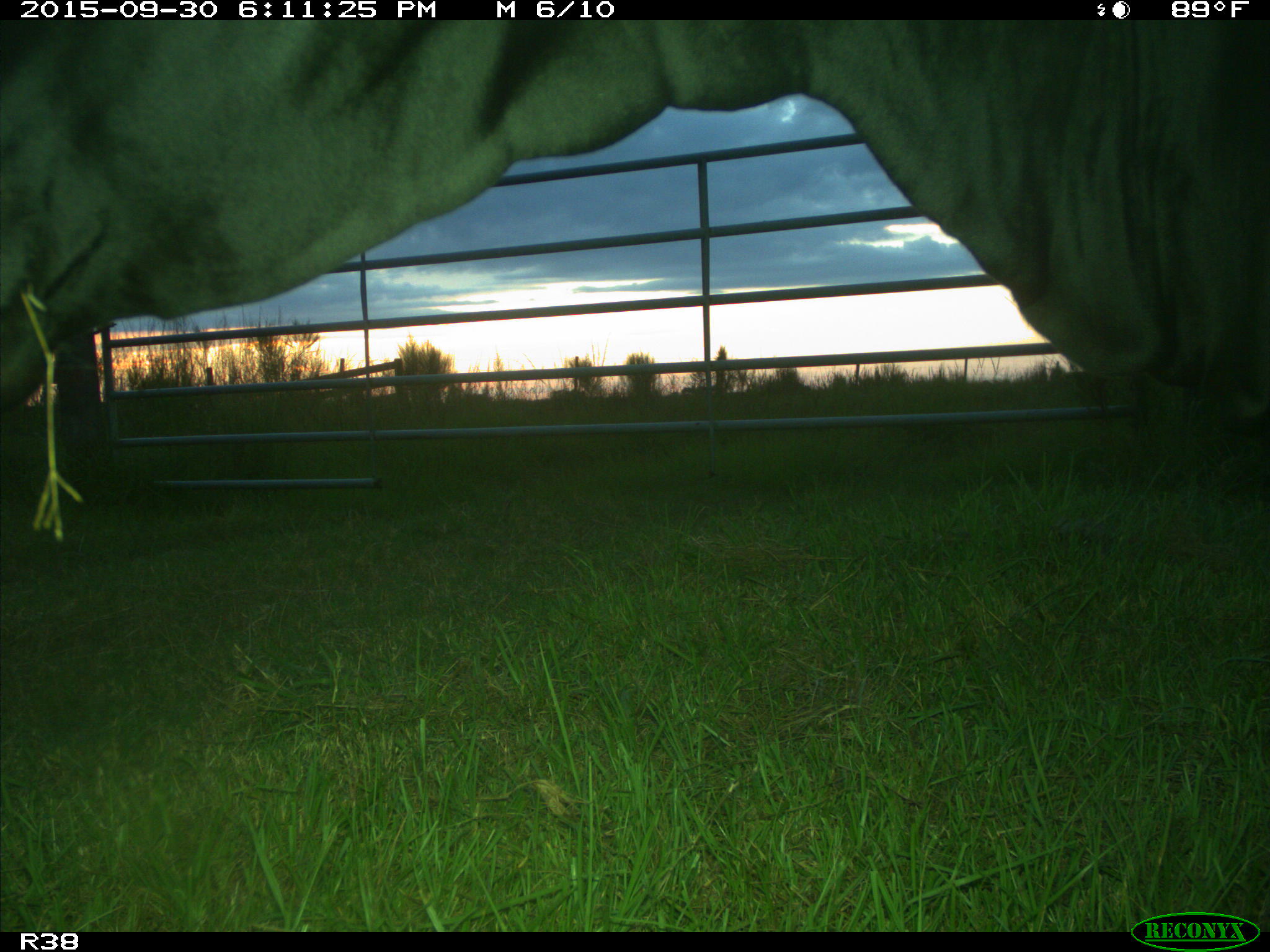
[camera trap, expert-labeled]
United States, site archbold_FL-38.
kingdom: Animalia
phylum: Chordata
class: Mammalia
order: Artiodactyla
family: Bovidae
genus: Bos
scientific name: Bos taurus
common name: domestic cow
Bos taurus (domestic cow).